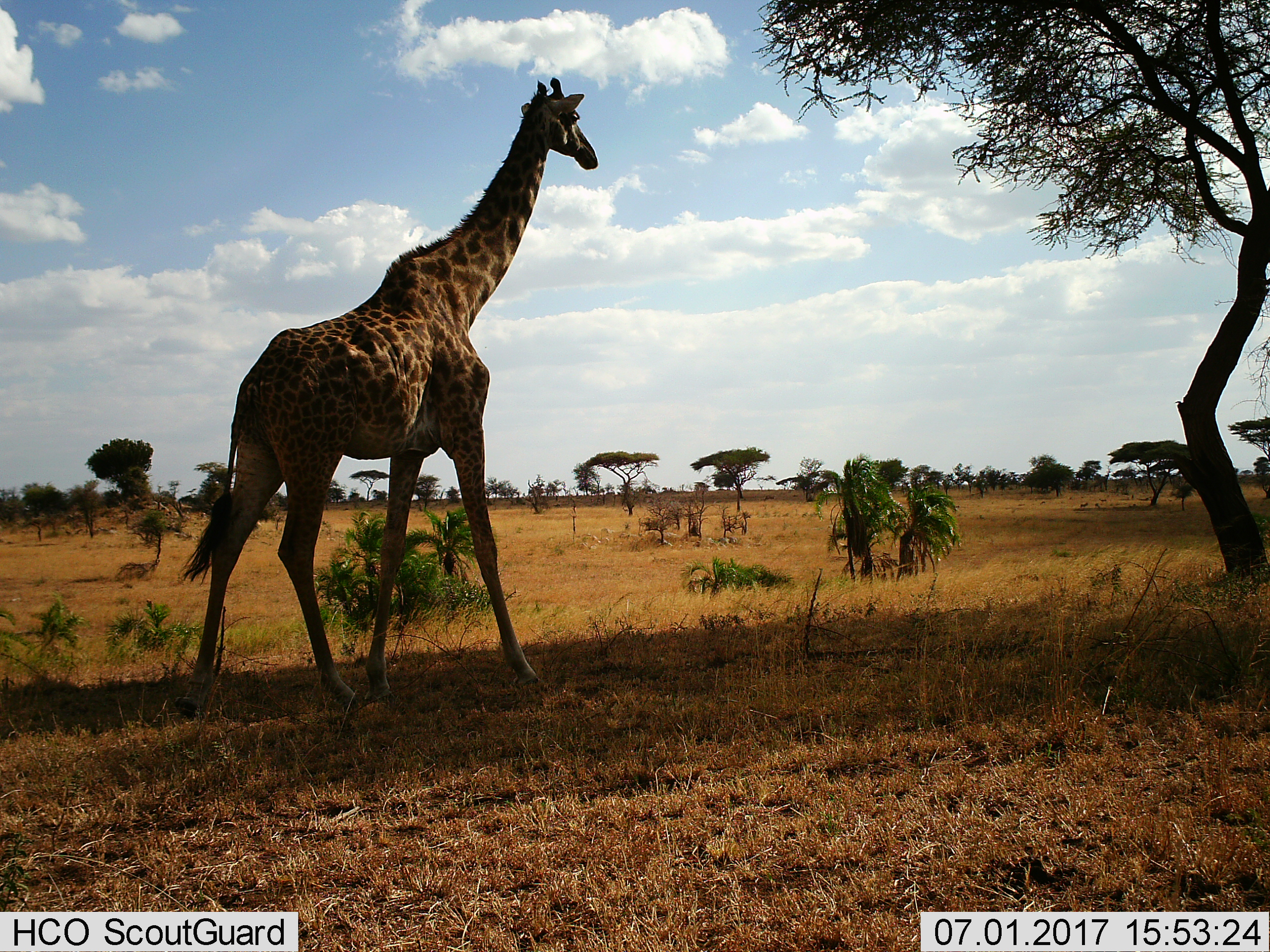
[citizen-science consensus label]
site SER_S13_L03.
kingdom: Animalia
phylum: Chordata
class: Mammalia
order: Artiodactyla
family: Giraffidae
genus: Giraffa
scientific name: Giraffa camelopardalis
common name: giraffe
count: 1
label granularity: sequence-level